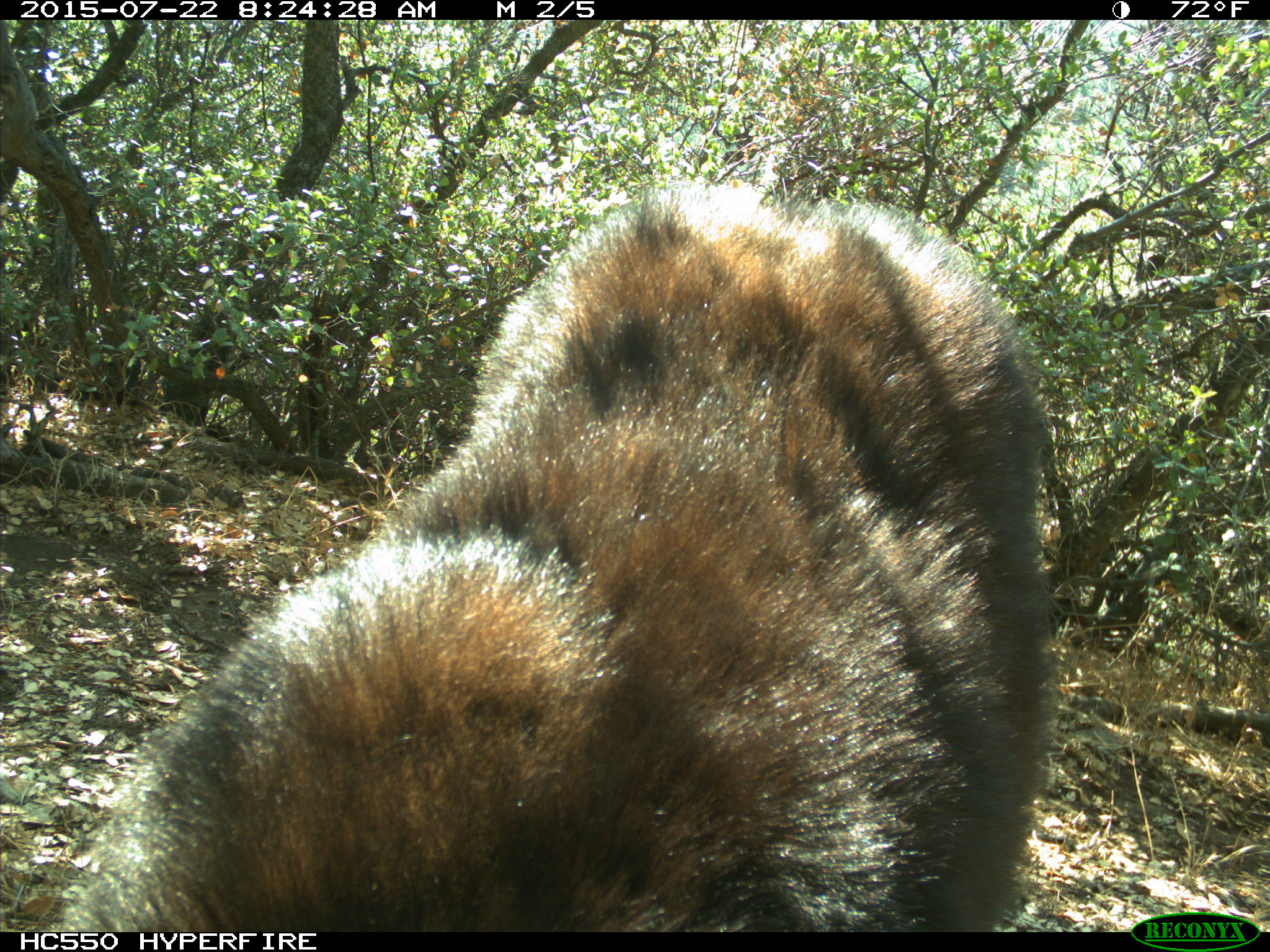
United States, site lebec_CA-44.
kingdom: Animalia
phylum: Chordata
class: Mammalia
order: Carnivora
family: Ursidae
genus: Ursus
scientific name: Ursus americanus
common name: american black bear